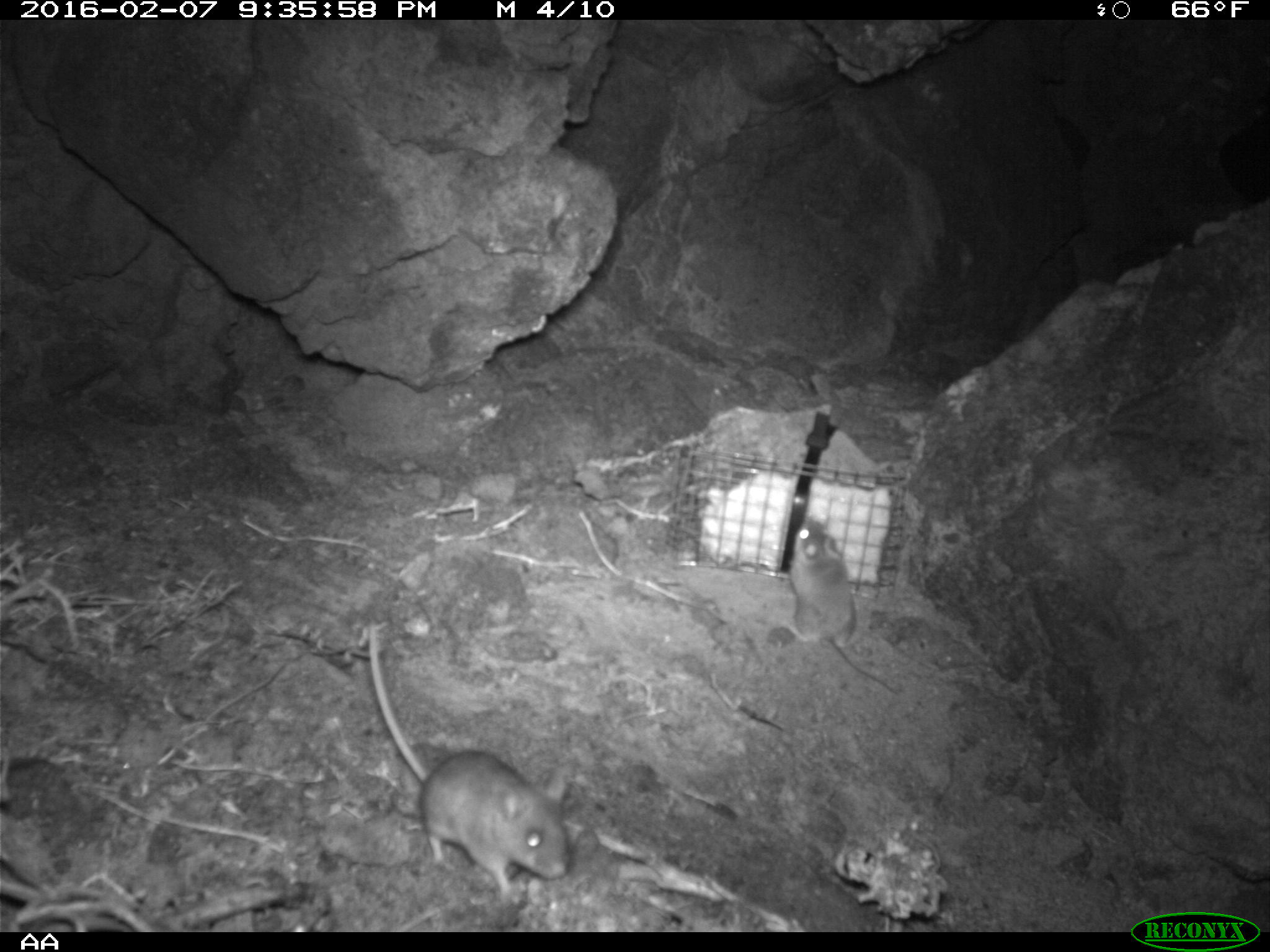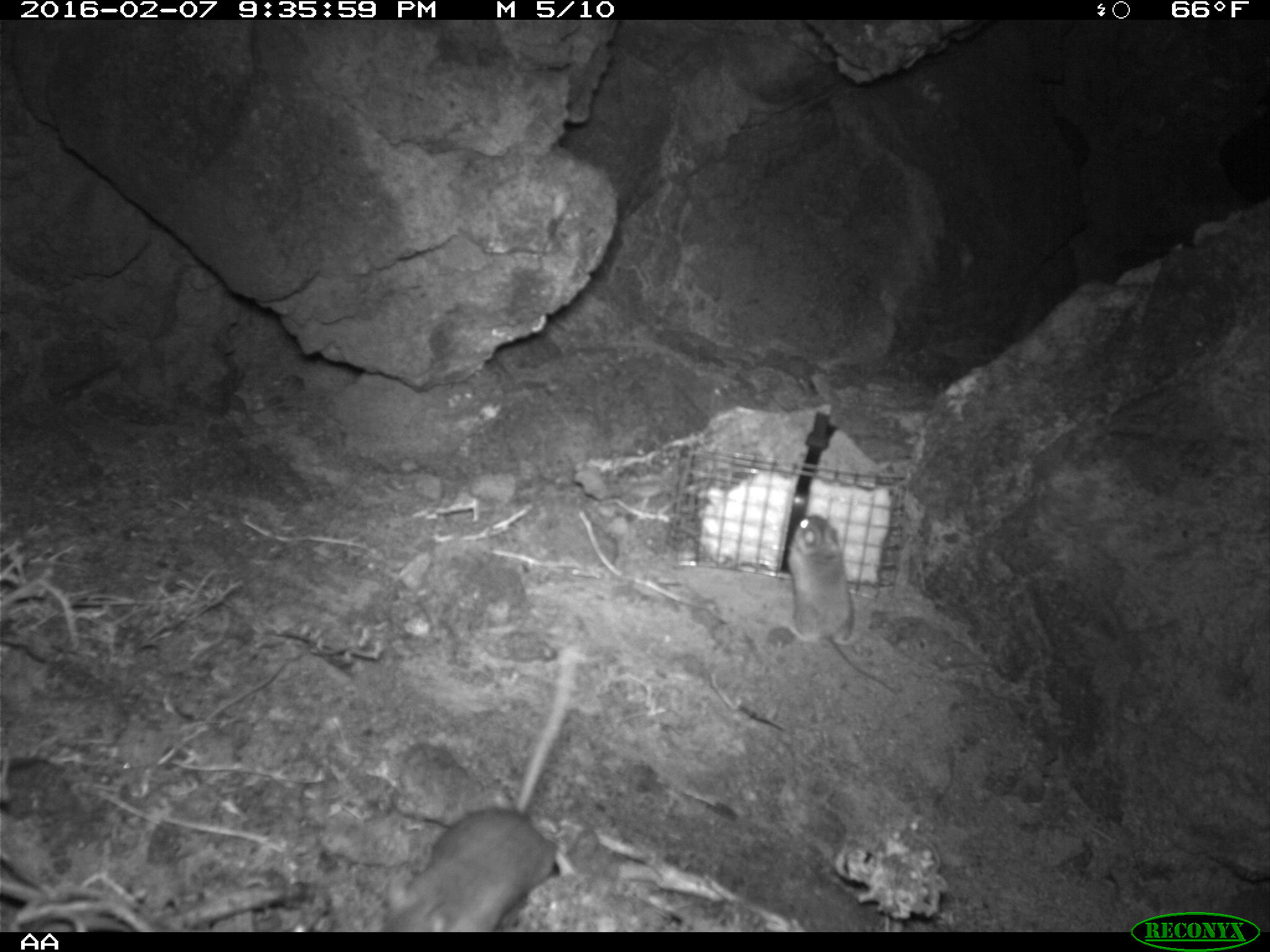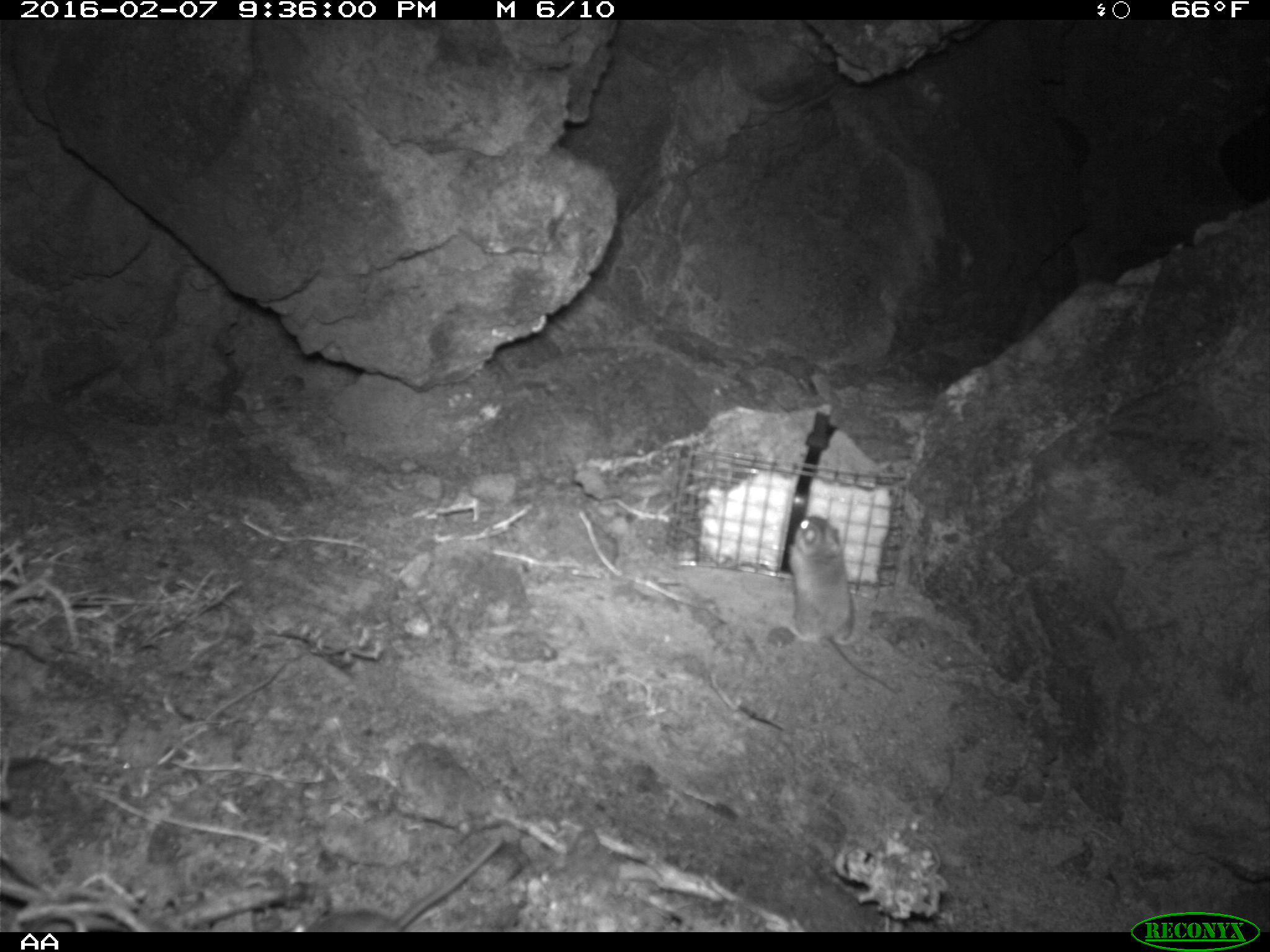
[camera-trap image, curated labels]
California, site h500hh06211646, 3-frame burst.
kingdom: Animalia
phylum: Chordata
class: Mammalia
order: Rodentia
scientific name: Rodentia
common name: rodent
Rodent (Rodentia).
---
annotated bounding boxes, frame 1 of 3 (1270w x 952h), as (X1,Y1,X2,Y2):
rodent: (366,622,575,908); (787,518,895,695)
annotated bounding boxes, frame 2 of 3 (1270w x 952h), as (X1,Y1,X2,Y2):
rodent: (379,648,577,933); (784,513,897,695)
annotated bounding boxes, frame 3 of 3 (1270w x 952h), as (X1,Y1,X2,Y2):
rodent: (786,512,901,693); (296,842,499,932)